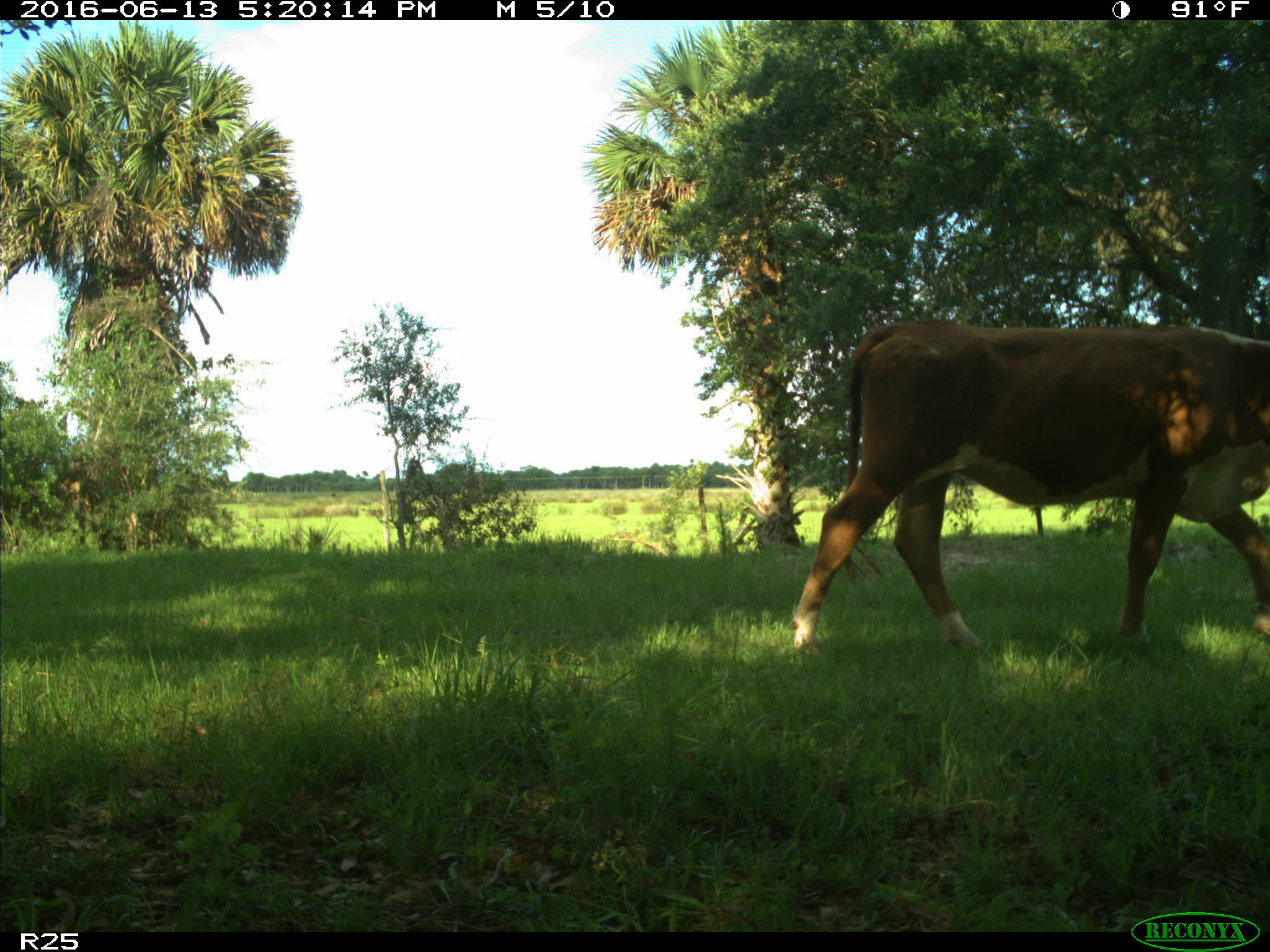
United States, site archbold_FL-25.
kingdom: Animalia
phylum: Chordata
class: Mammalia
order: Artiodactyla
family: Bovidae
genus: Bos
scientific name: Bos taurus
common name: domestic cow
Bos taurus (domestic cow).